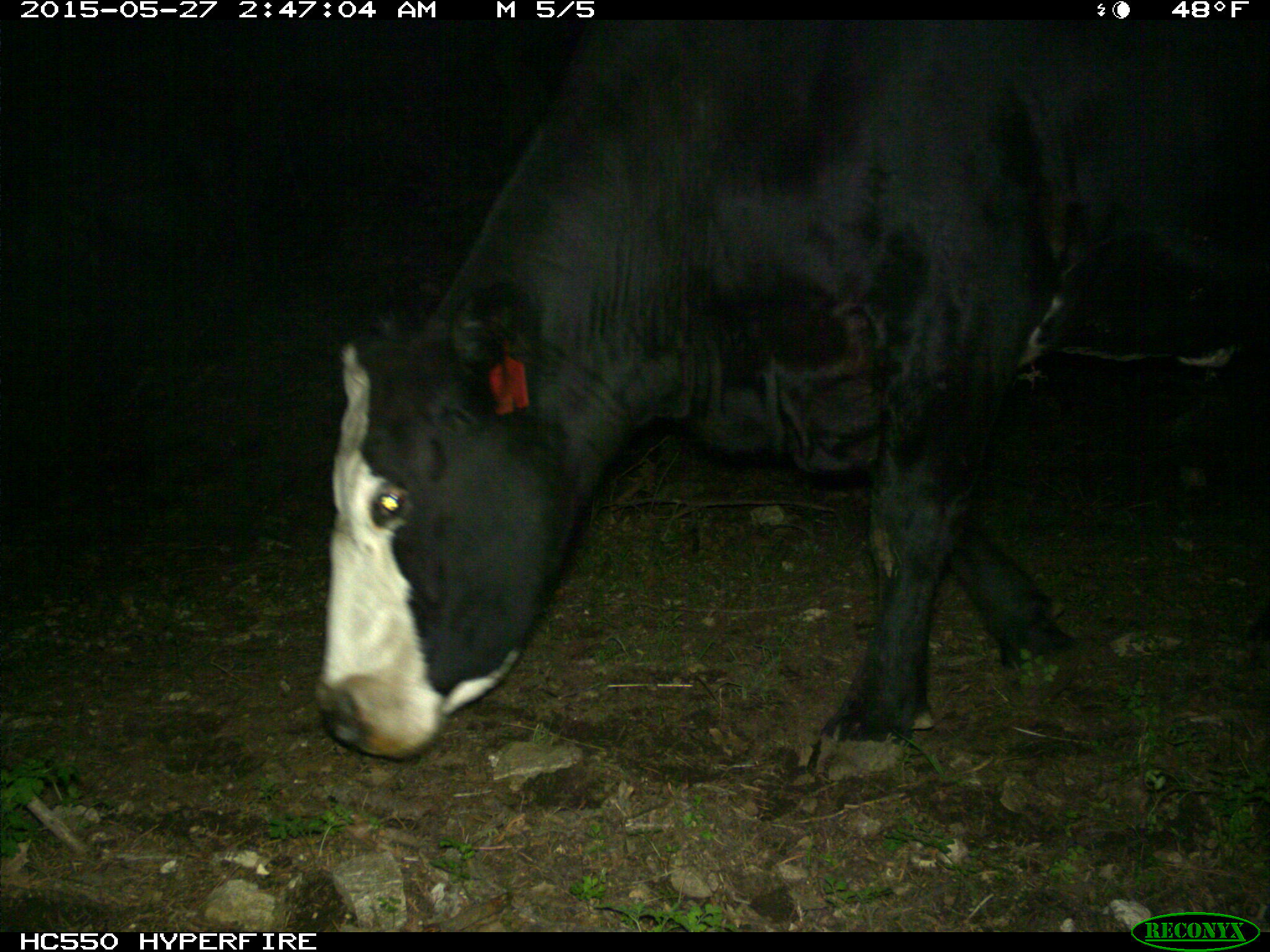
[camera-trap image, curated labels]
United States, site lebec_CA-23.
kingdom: Animalia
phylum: Chordata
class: Mammalia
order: Artiodactyla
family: Bovidae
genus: Bos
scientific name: Bos taurus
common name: domestic cow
Bos taurus (domestic cow).